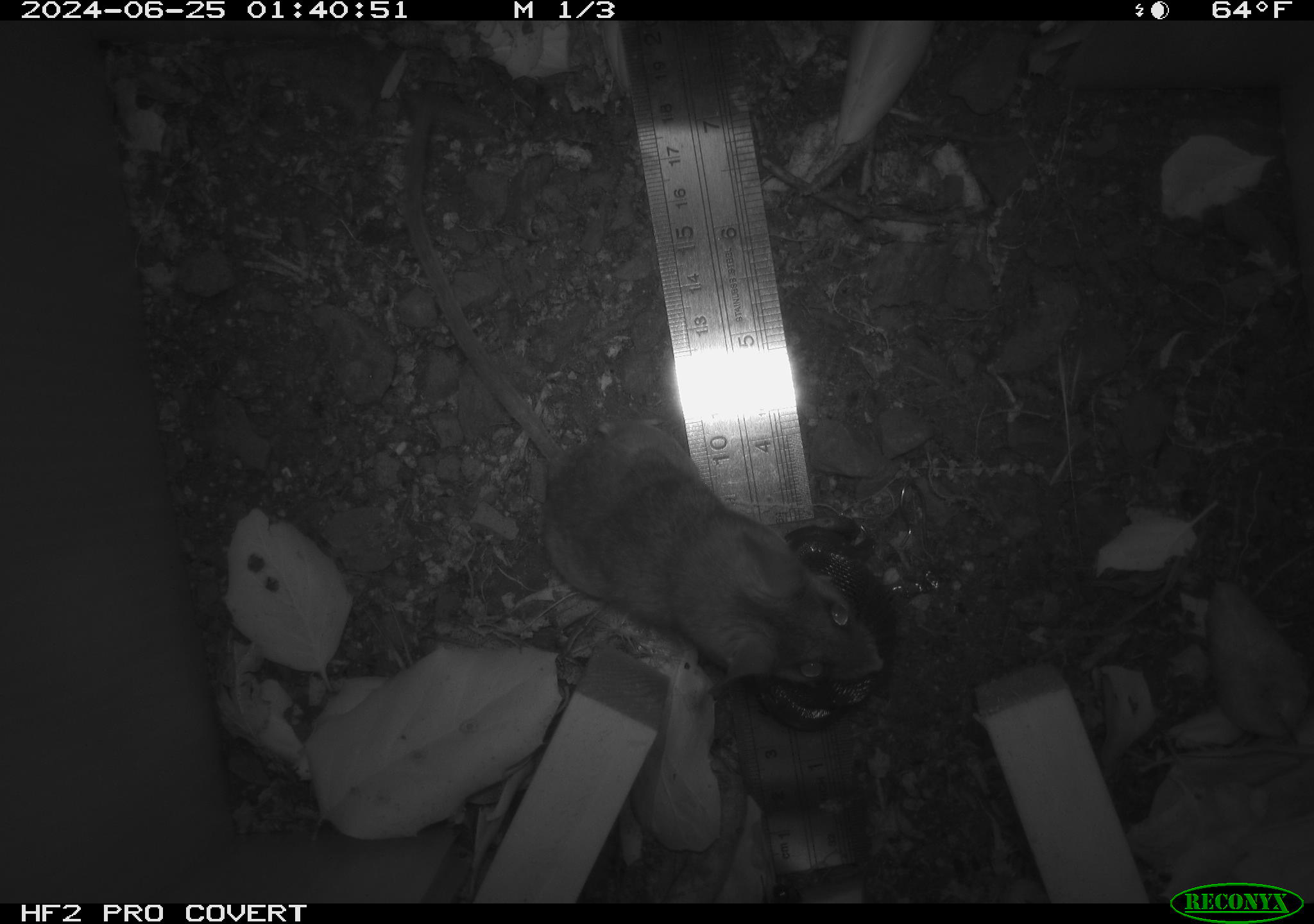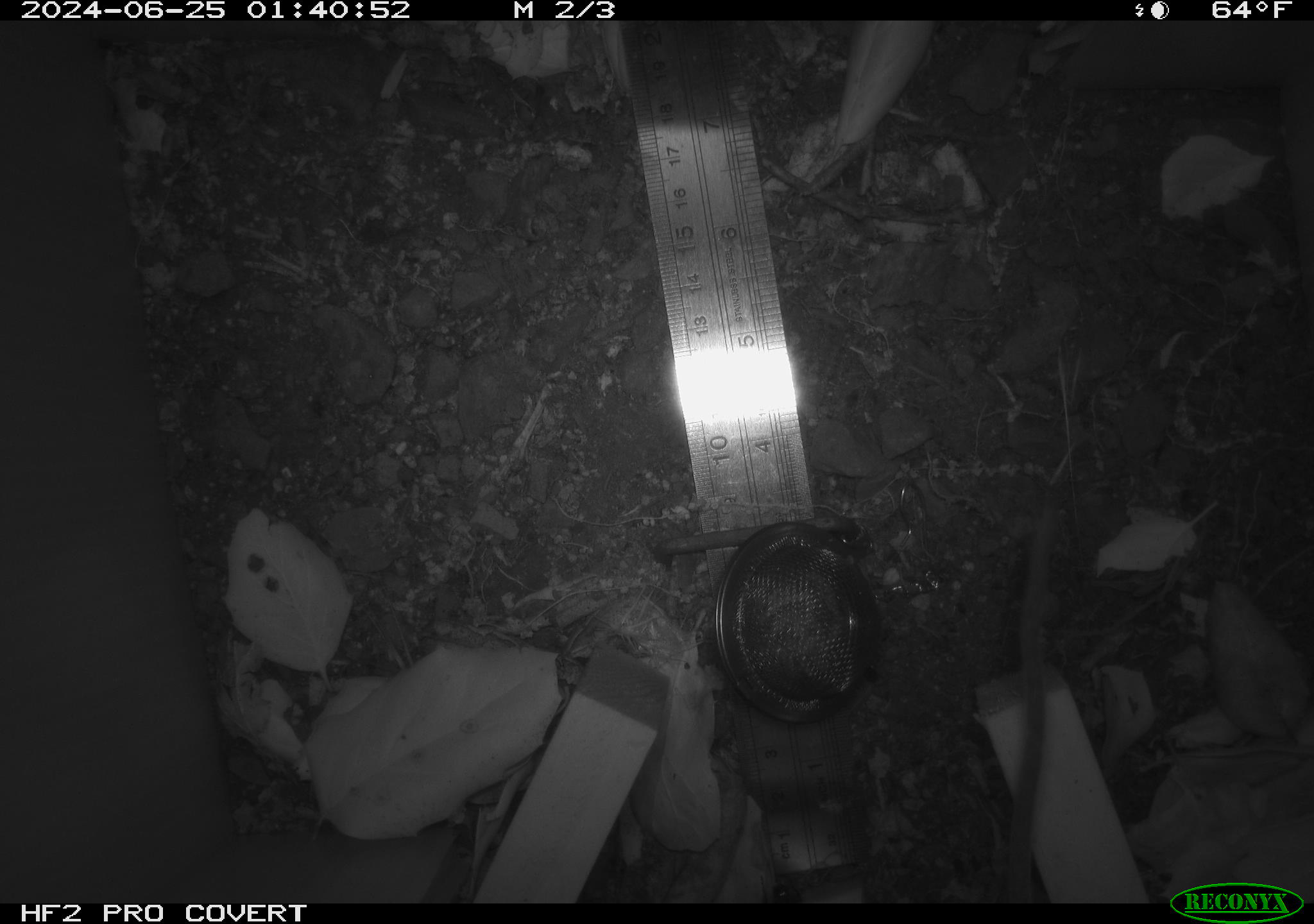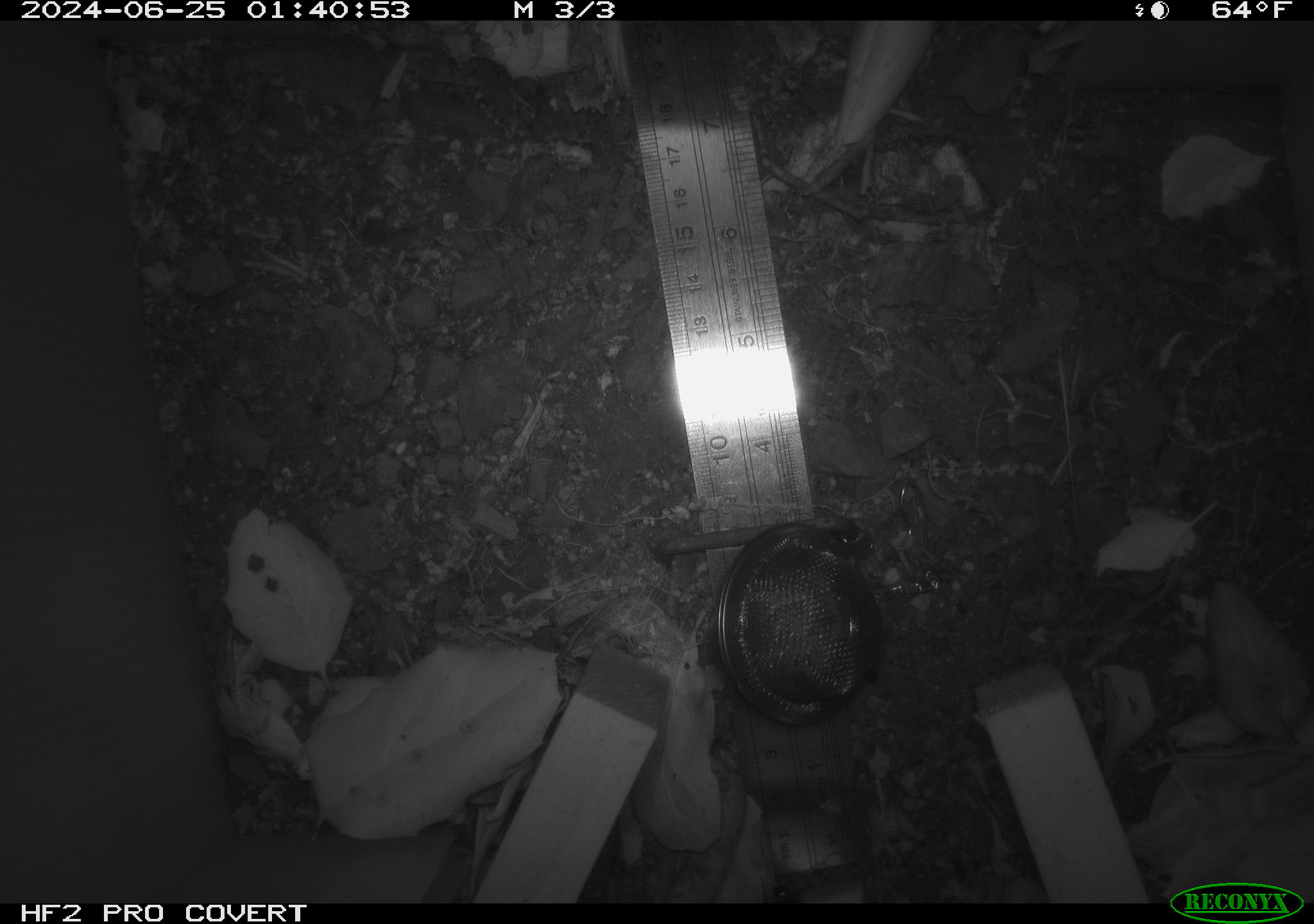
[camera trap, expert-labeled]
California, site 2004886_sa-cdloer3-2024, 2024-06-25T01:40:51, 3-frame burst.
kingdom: Animalia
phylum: Chordata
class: Mammalia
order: Rodentia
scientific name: Rodentia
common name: rodent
Rodent (Rodentia).